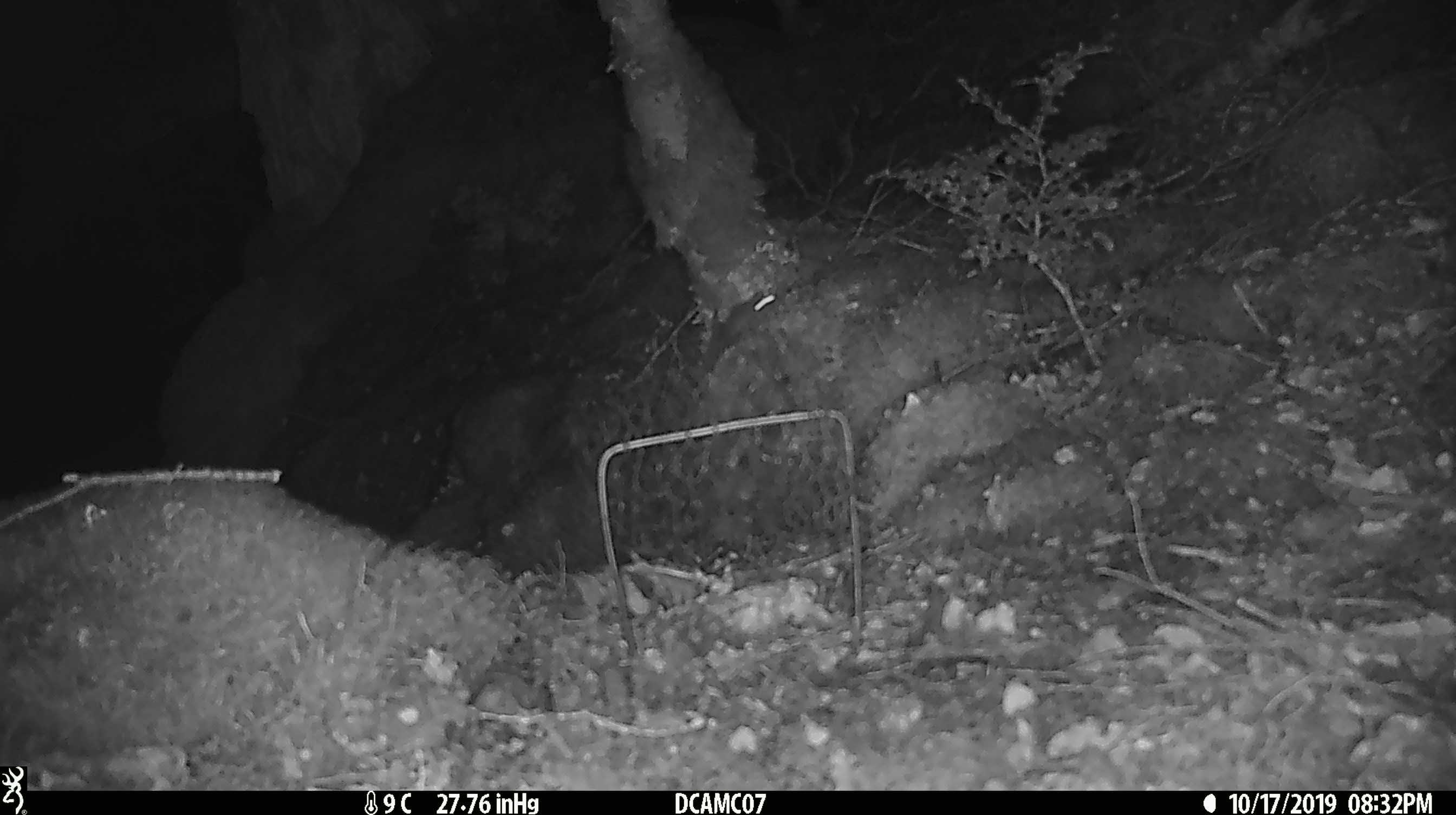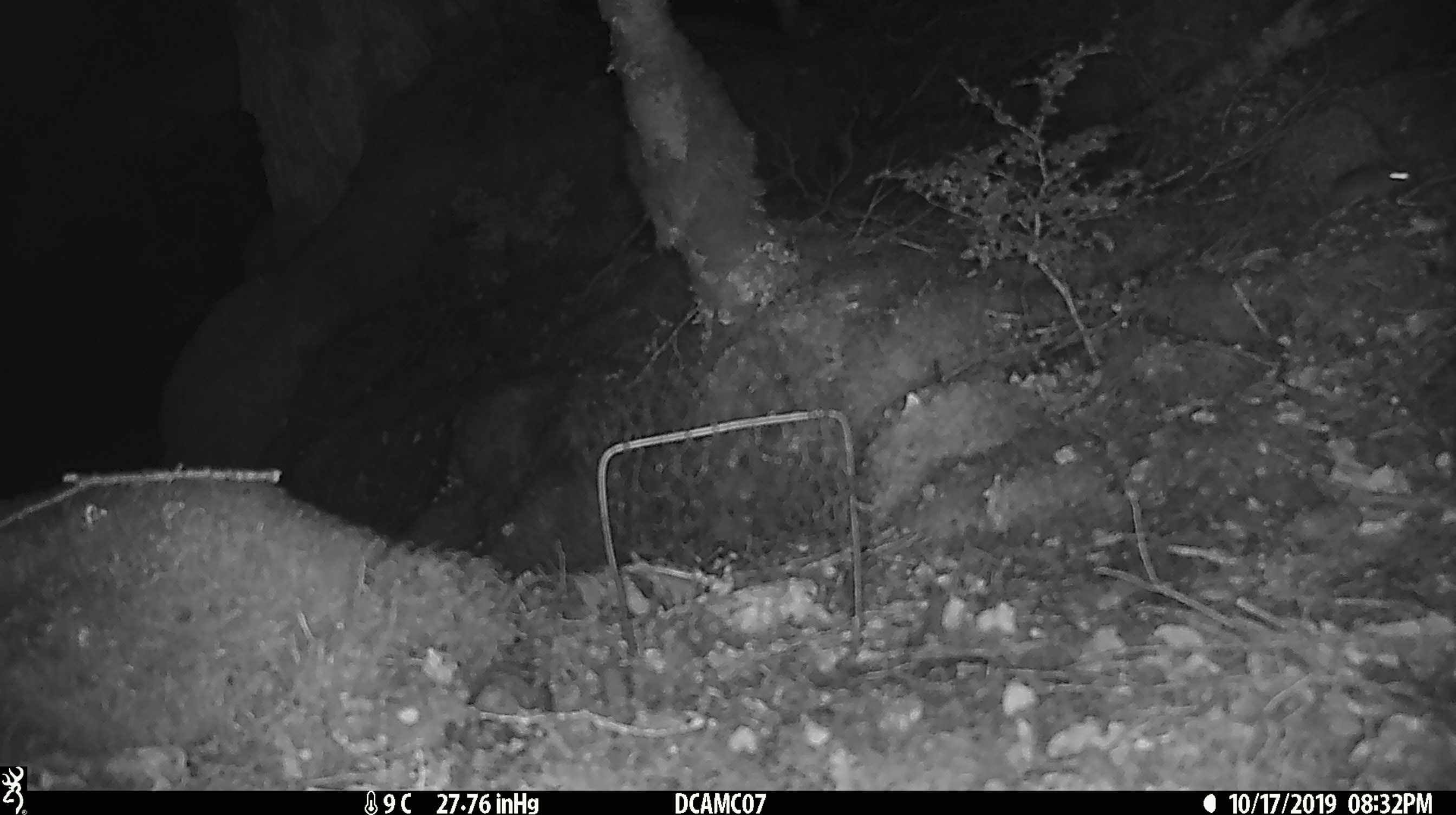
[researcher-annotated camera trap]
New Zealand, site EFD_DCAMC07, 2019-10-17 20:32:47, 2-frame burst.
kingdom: Animalia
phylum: Chordata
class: Mammalia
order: Rodentia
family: Muridae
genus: Mus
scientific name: Mus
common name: mouse